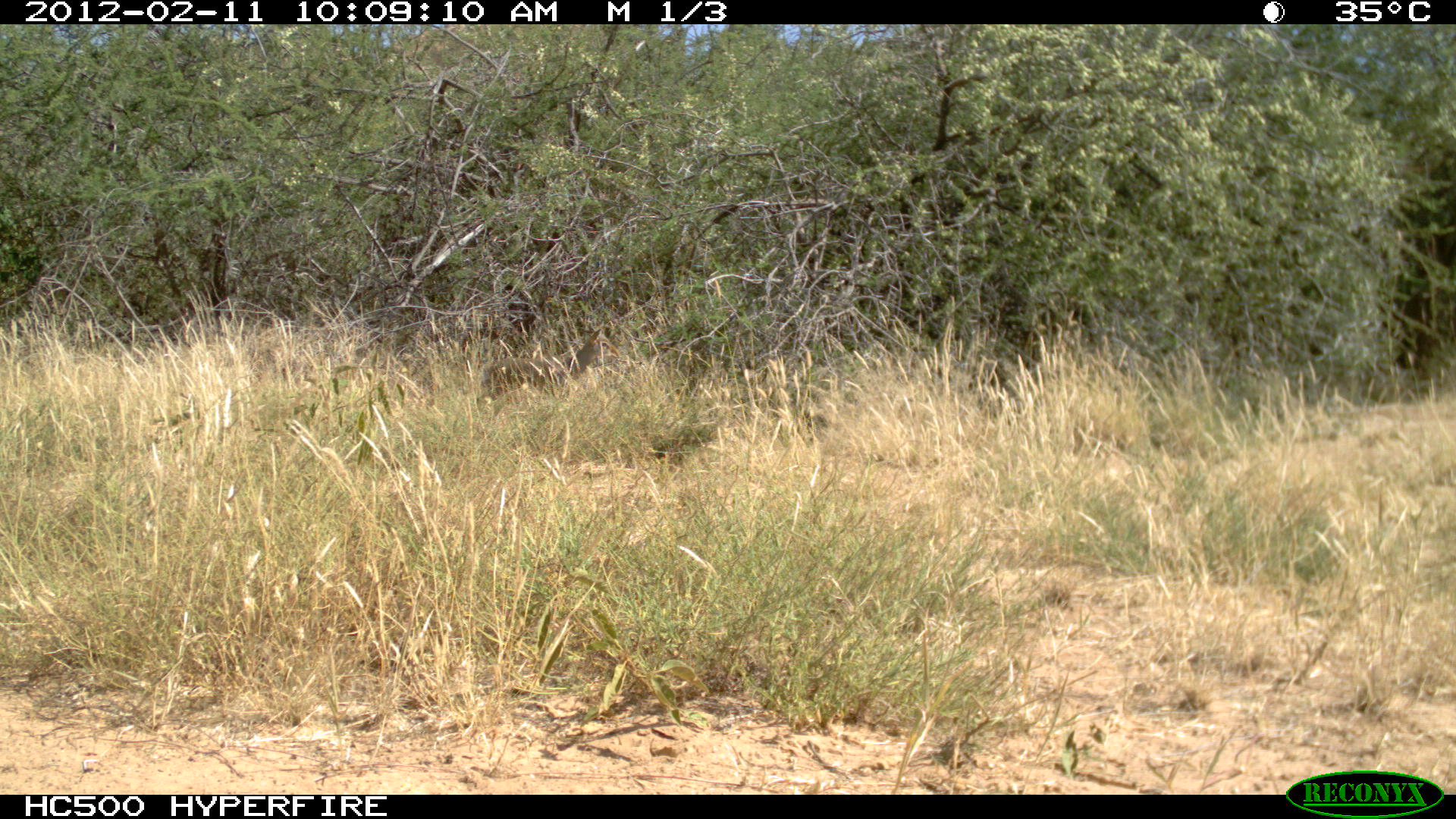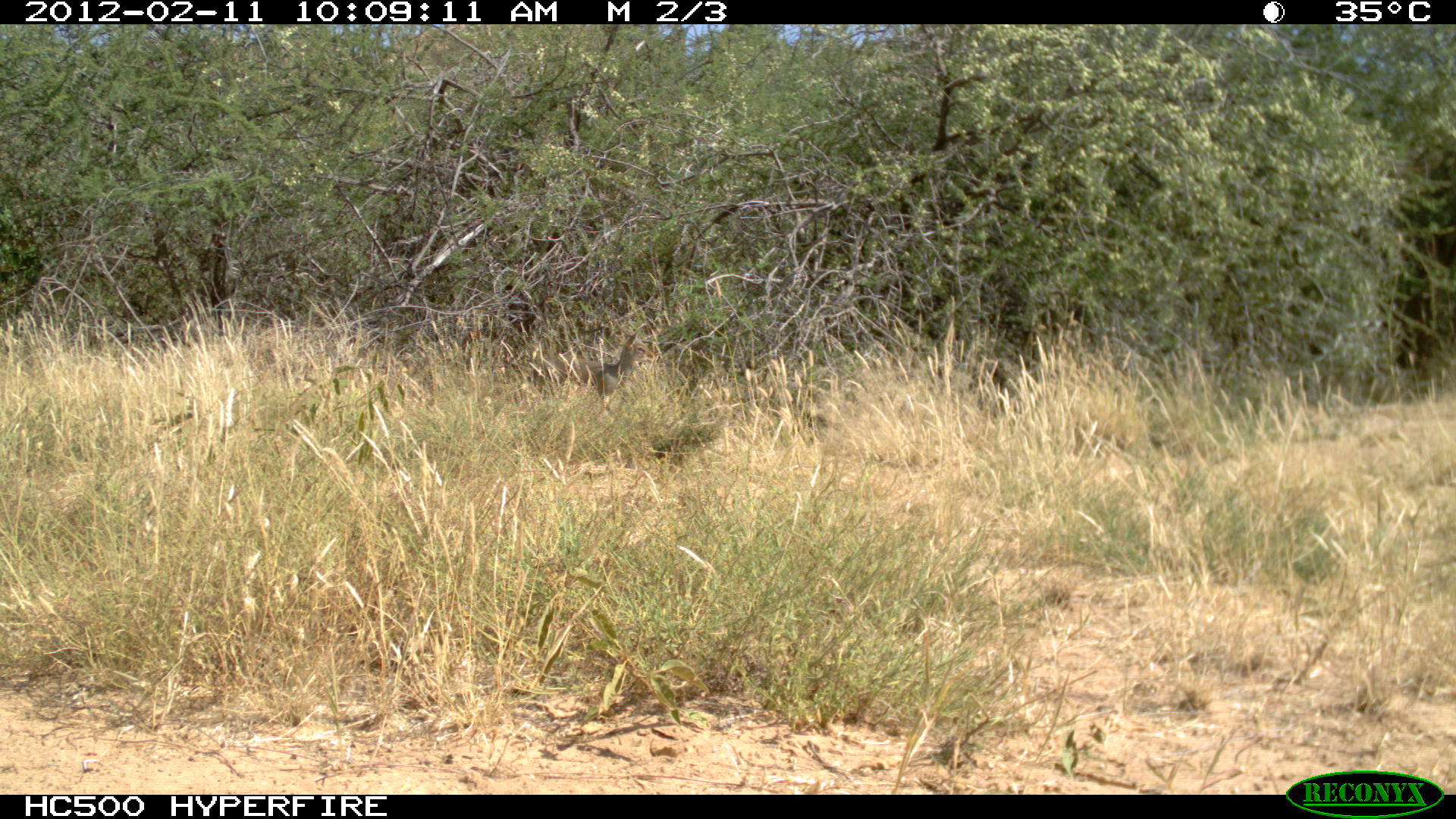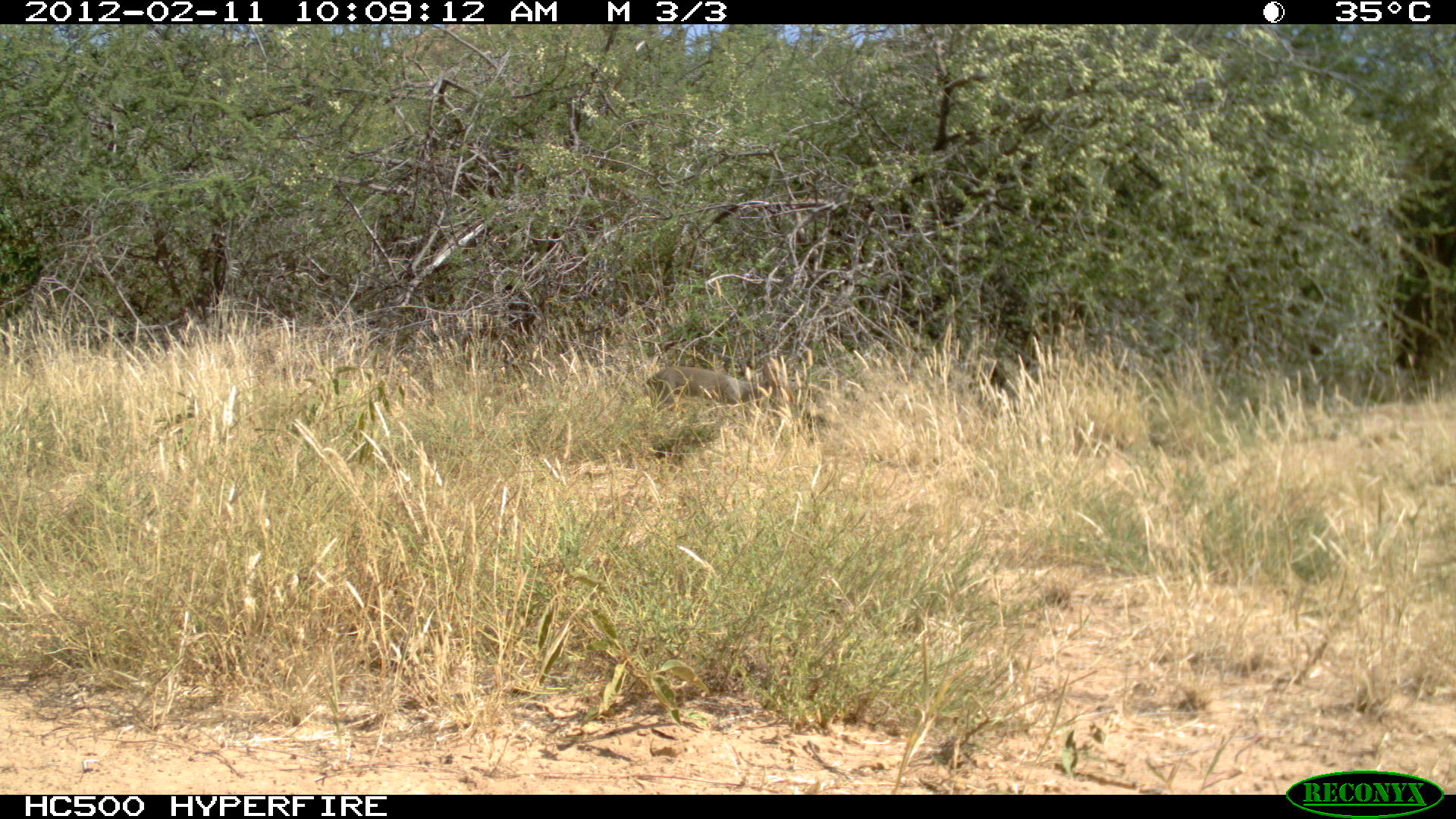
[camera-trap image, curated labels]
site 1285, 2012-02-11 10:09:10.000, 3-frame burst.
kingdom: Animalia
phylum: Chordata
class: Mammalia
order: Artiodactyla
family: Bovidae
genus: Madoqua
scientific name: Madoqua guentheri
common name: günther's dik-dik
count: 1